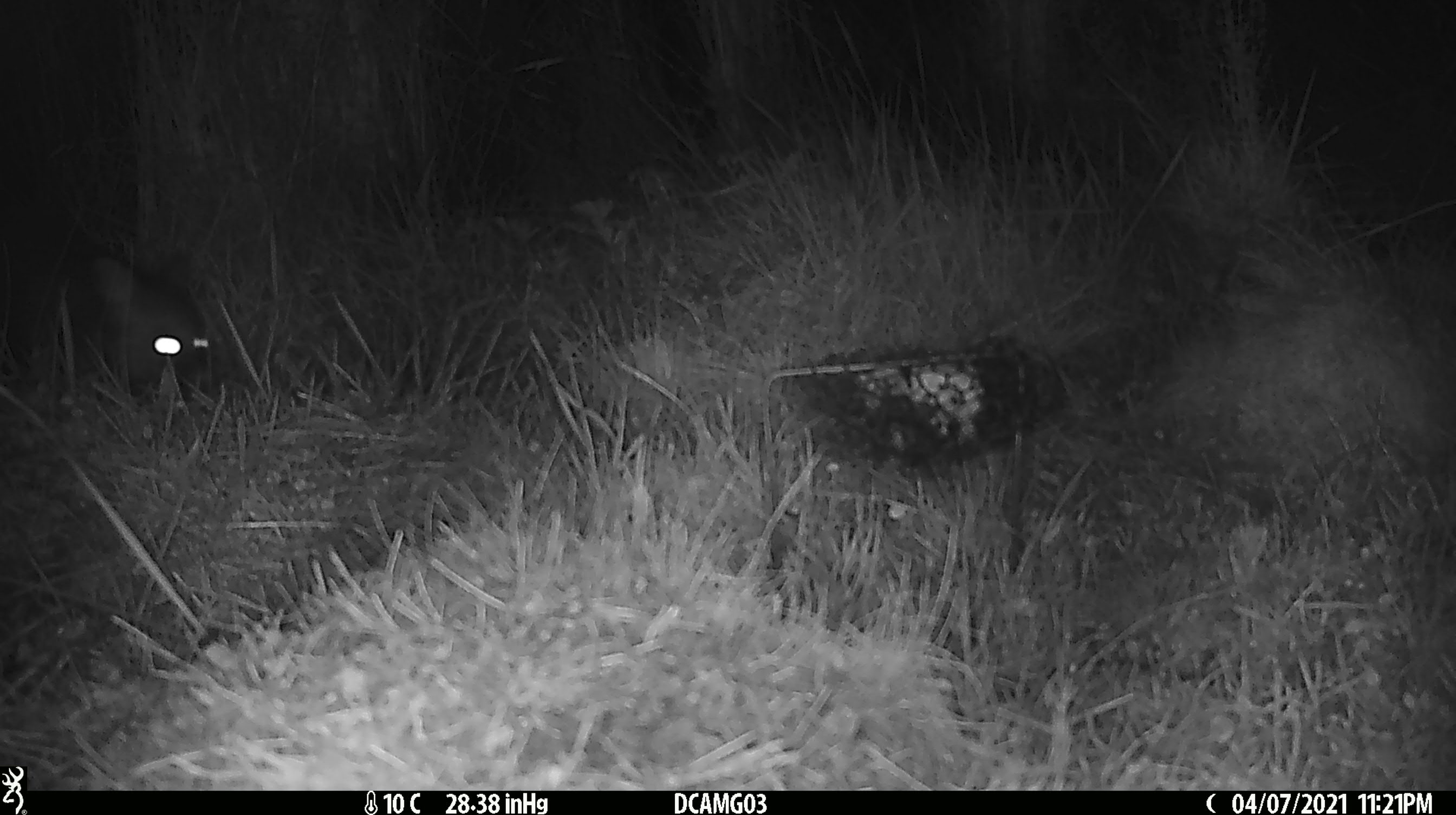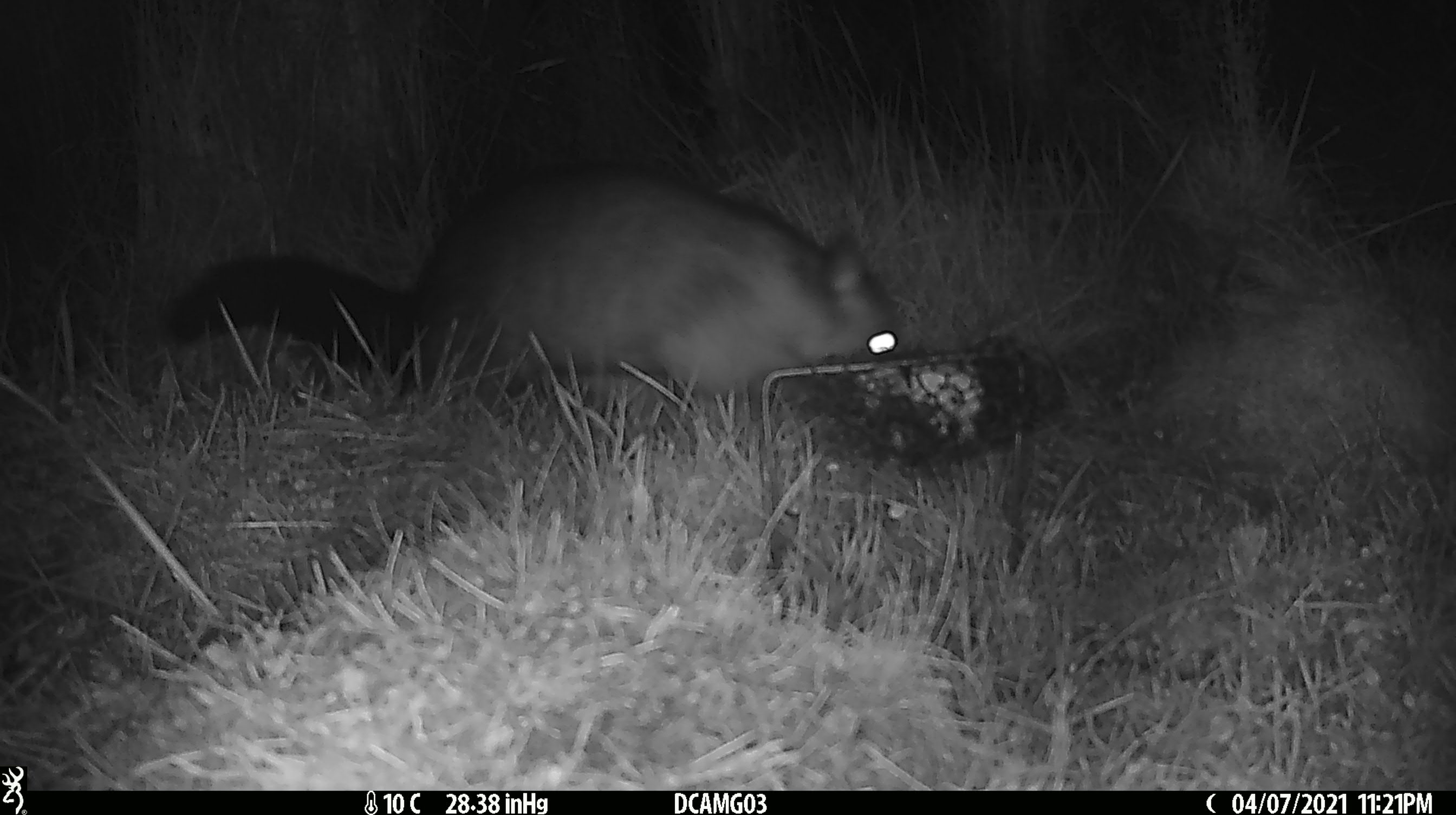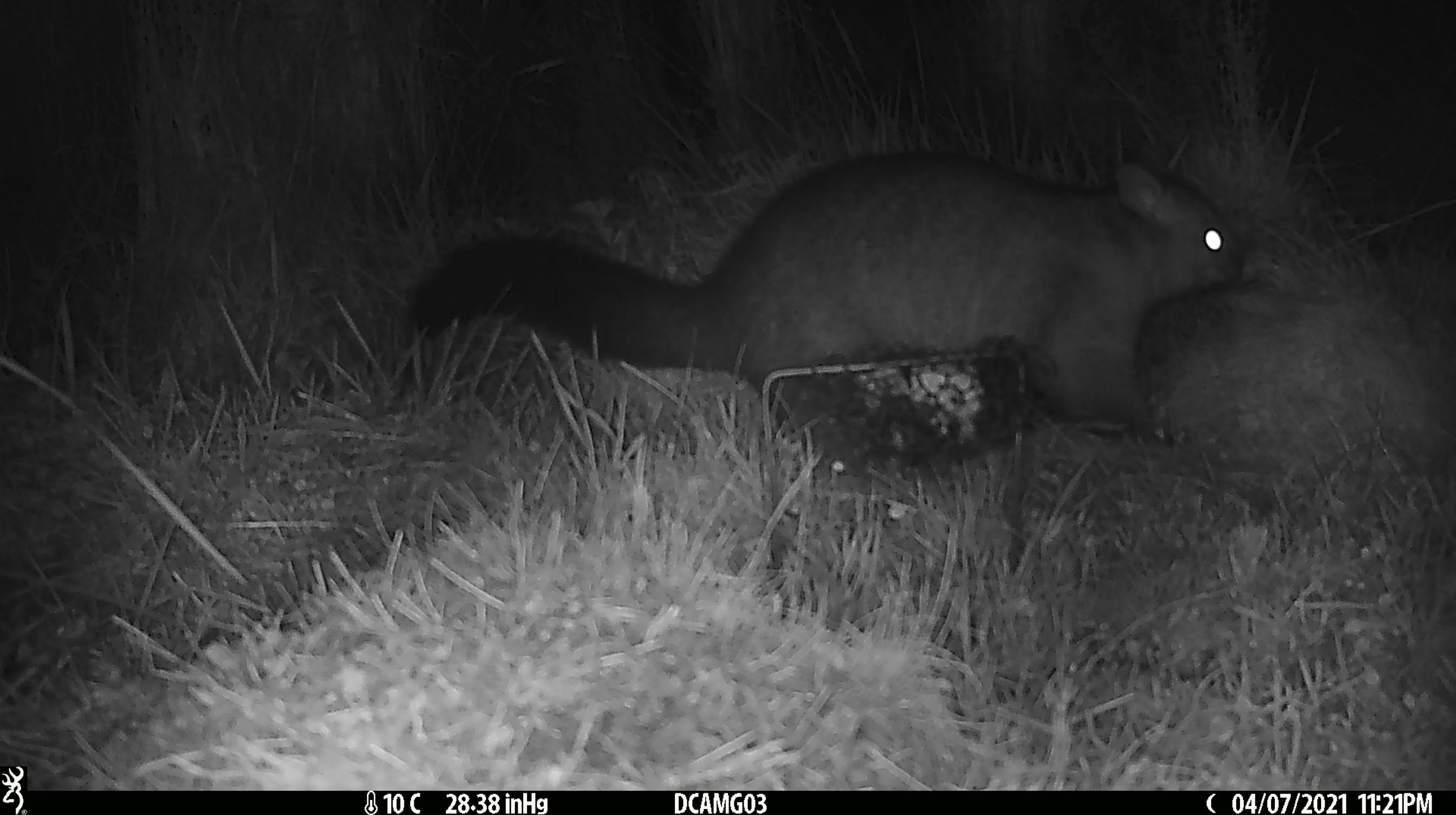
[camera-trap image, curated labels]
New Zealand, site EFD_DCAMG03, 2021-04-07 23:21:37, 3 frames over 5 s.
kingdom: Animalia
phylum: Chordata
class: Mammalia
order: Diprotodontia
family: Phalangeridae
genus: Trichosurus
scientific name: Trichosurus vulpecula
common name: common brushtail possum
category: possum